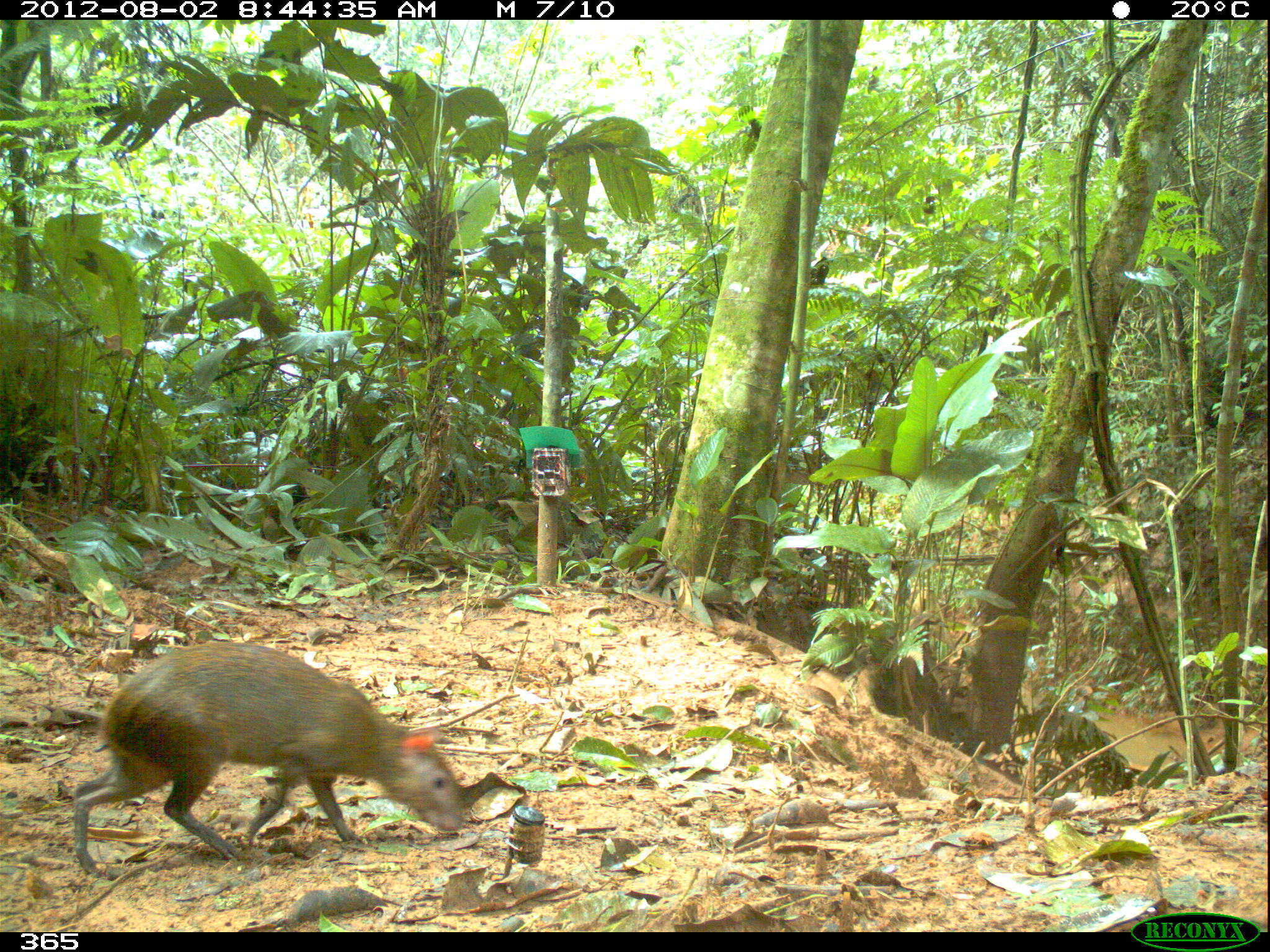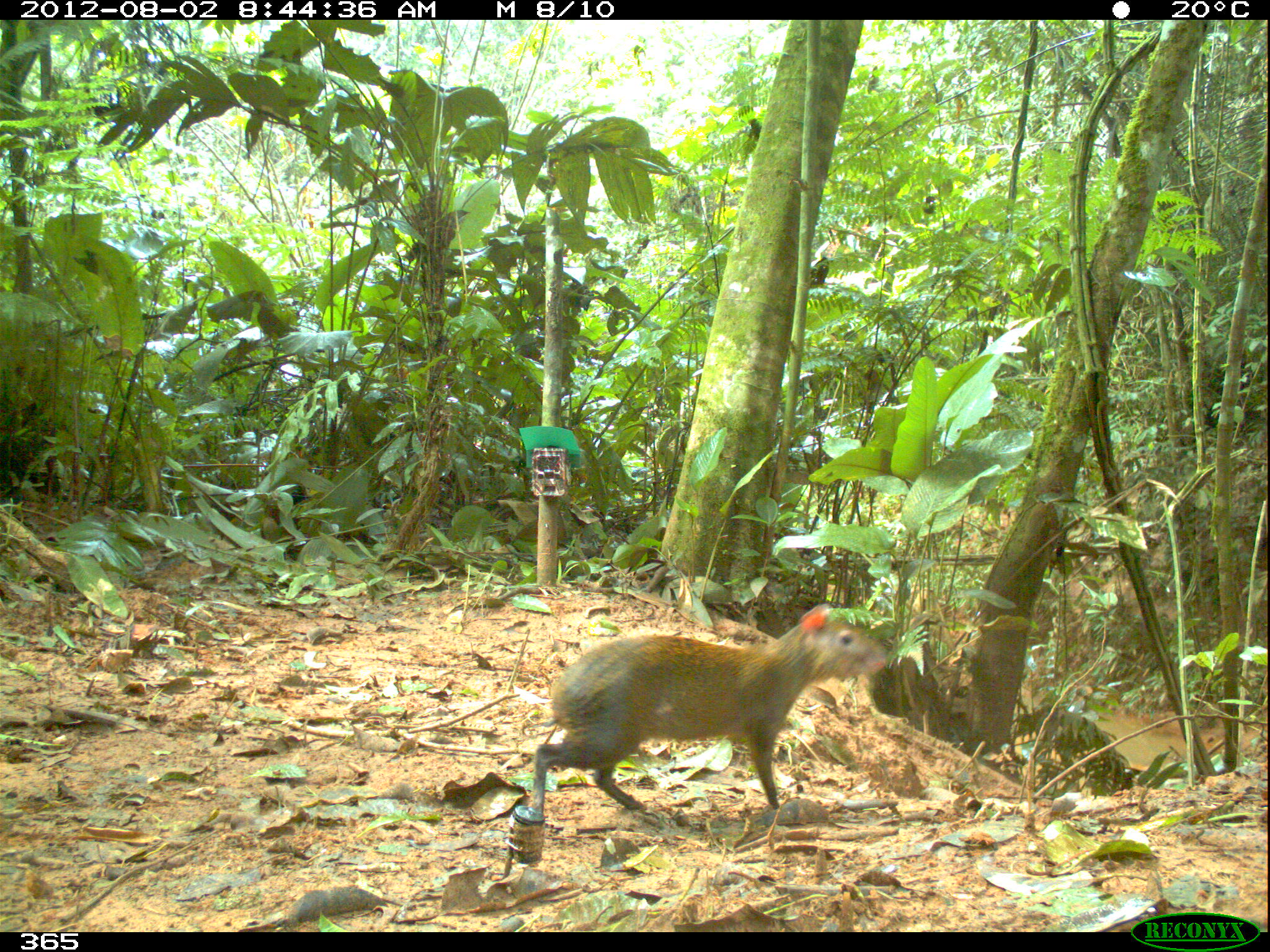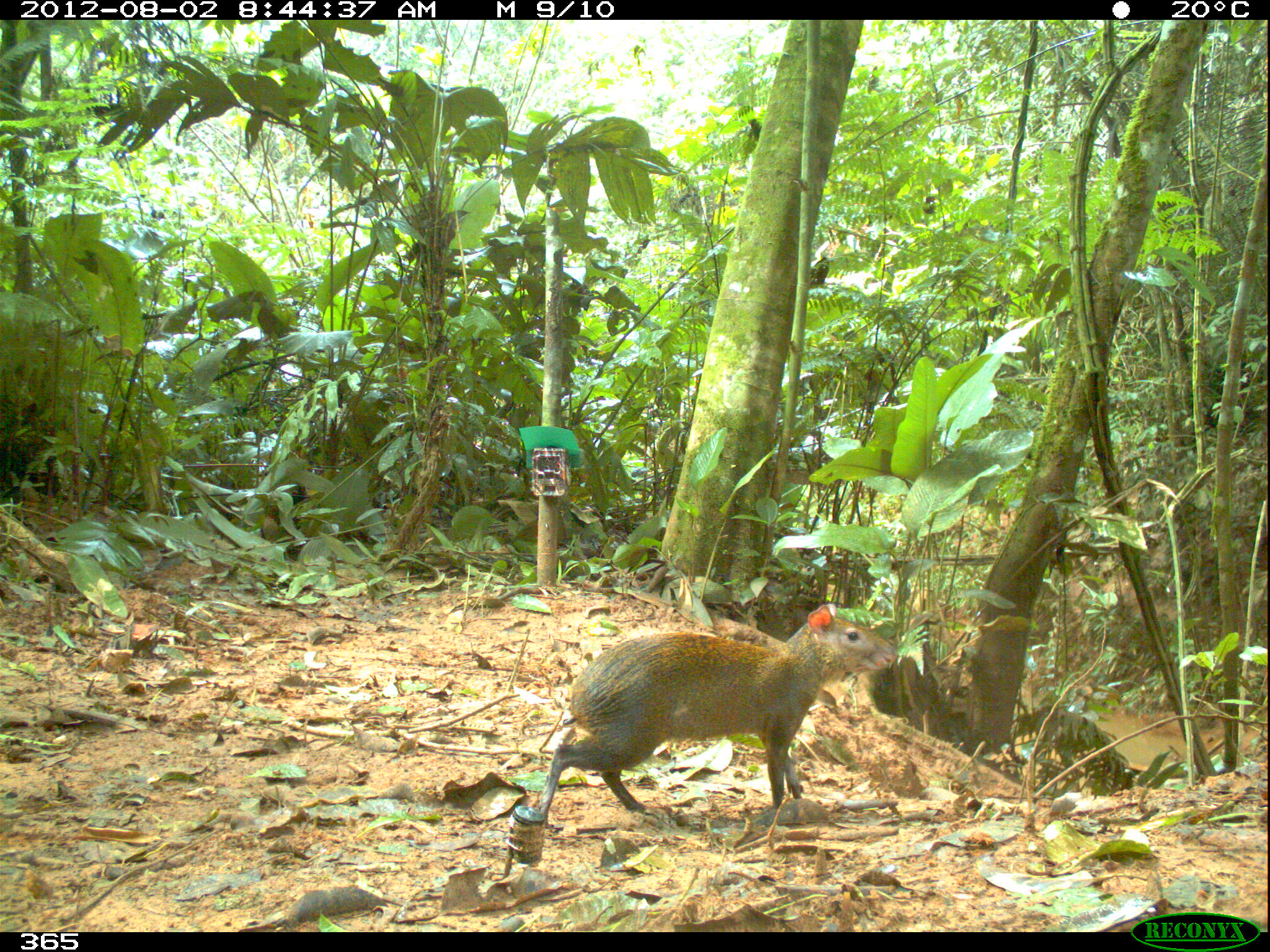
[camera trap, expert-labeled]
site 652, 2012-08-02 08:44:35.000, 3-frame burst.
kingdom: Animalia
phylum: Chordata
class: Mammalia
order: Rodentia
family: Dasyproctidae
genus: Dasyprocta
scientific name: Dasyprocta punctata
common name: central american agouti